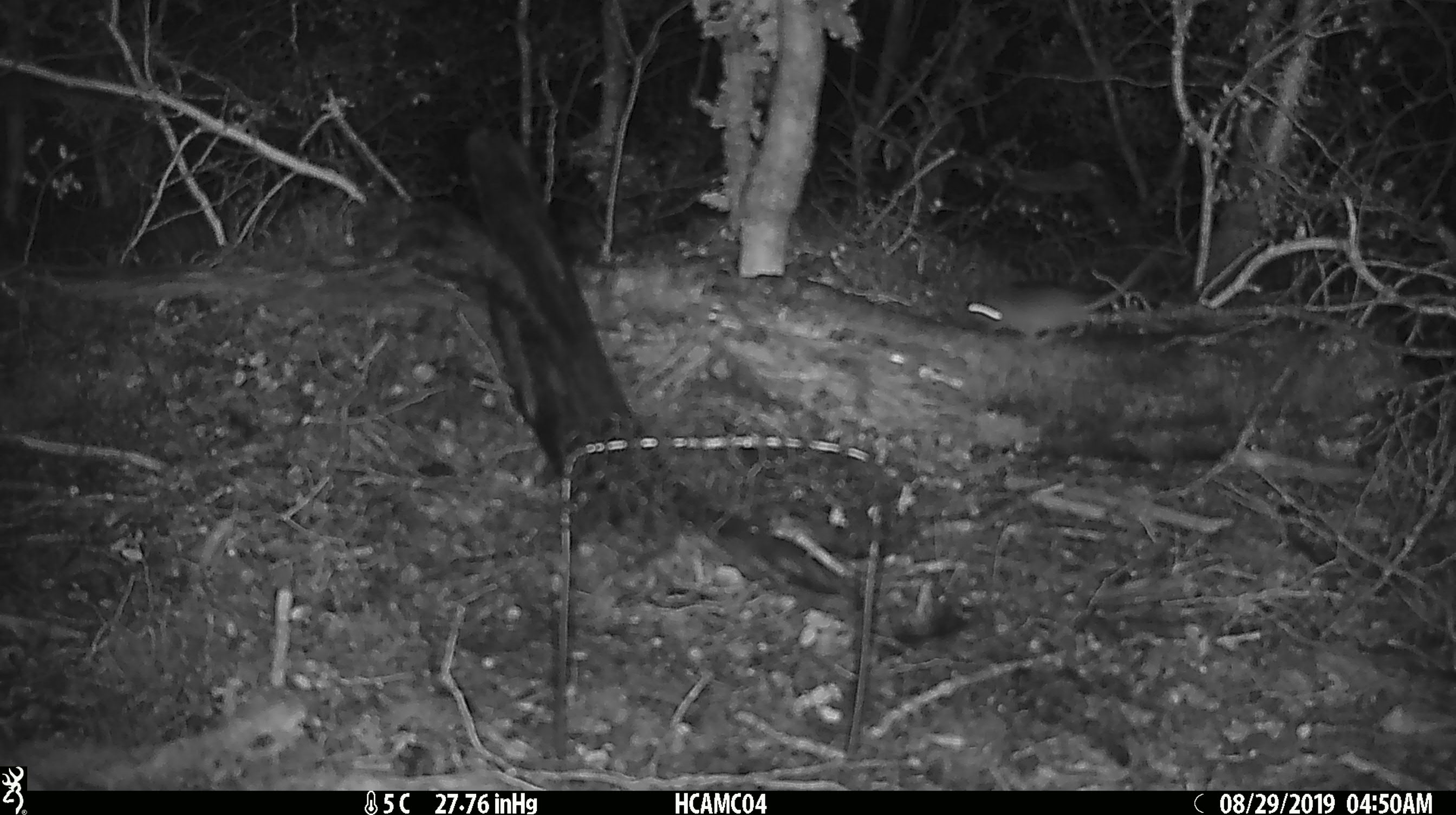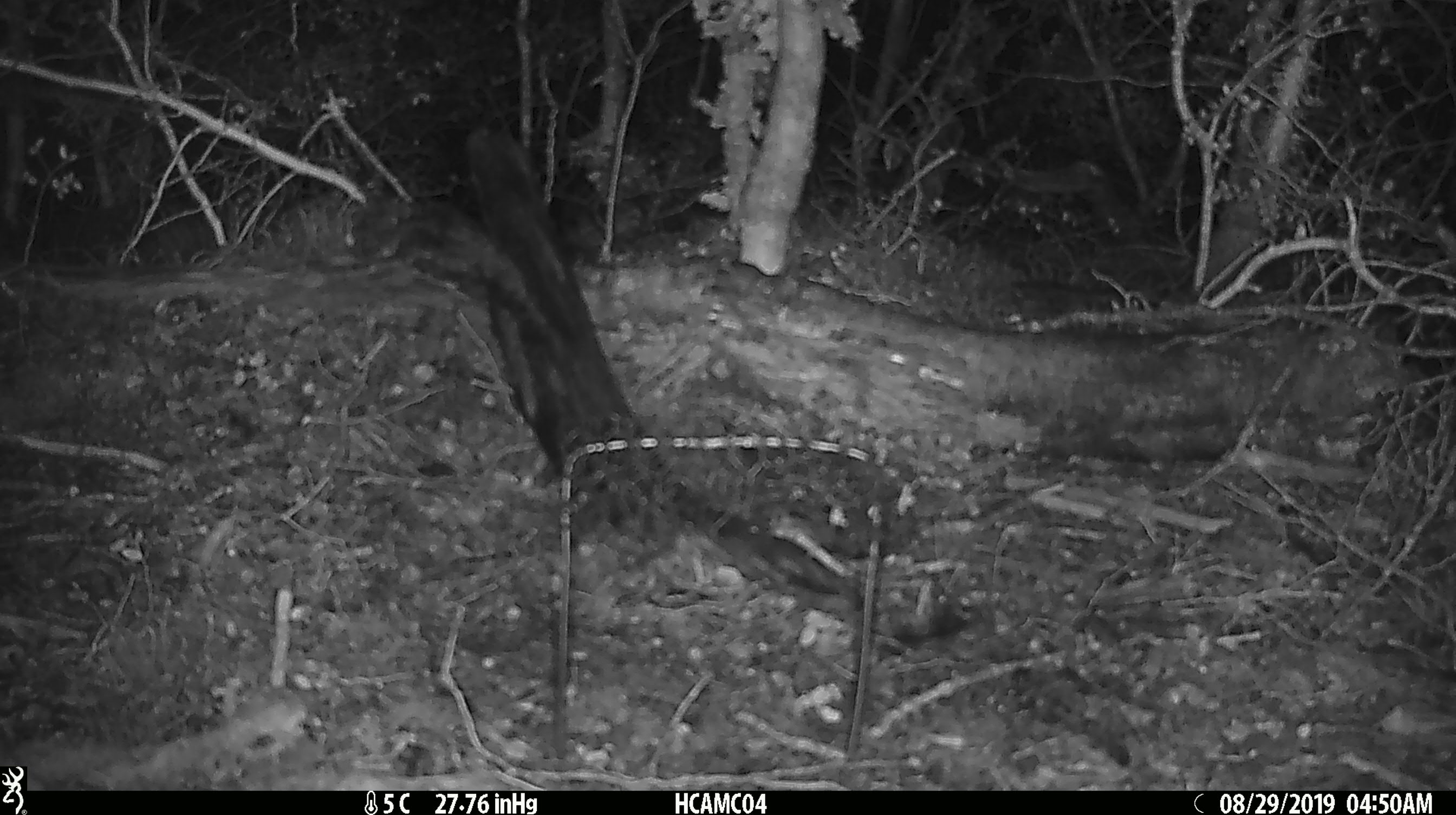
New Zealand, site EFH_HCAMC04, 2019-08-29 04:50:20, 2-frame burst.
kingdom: Animalia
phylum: Chordata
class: Mammalia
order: Rodentia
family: Muridae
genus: Mus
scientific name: Mus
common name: mouse